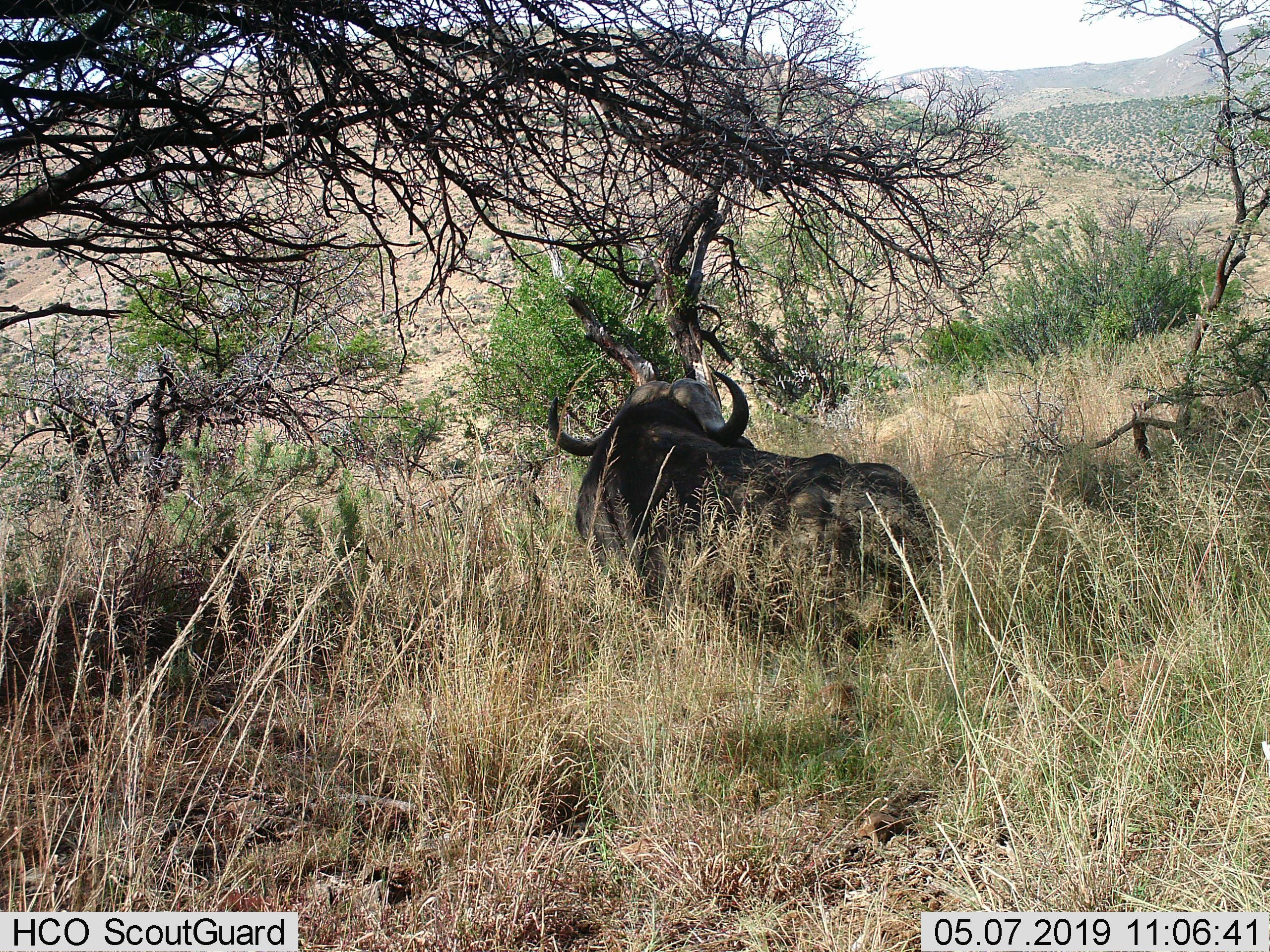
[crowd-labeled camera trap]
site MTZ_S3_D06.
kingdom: Animalia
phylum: Chordata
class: Mammalia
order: Artiodactyla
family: Bovidae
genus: Syncerus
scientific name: Syncerus caffer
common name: african buffalo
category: buffalo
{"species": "buffalo (african buffalo) (Syncerus caffer)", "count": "1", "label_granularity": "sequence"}